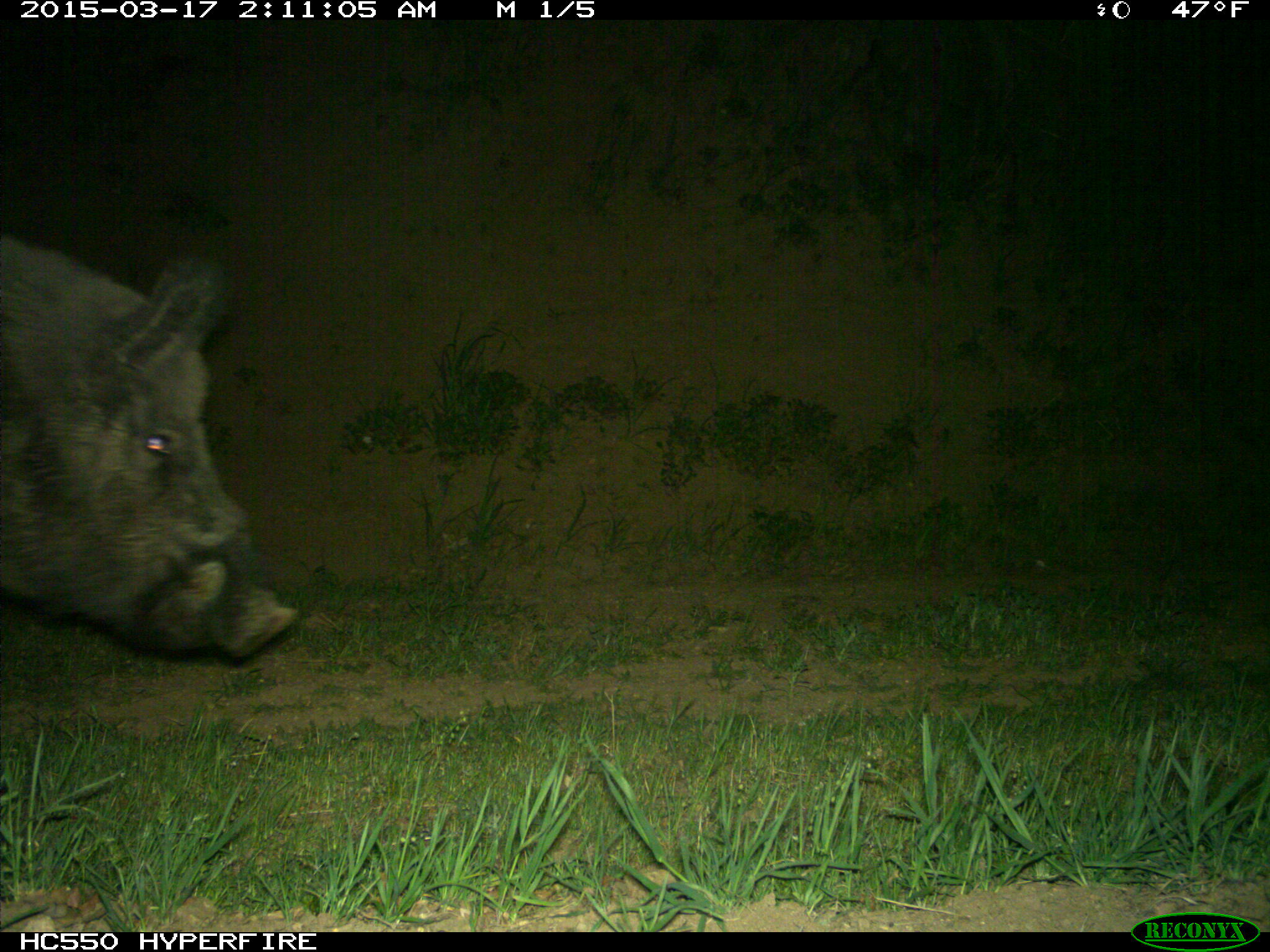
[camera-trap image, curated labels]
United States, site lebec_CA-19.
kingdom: Animalia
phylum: Chordata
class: Mammalia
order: Artiodactyla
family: Suidae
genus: Sus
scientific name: Sus scrofa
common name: wild boar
Sus scrofa (wild boar).